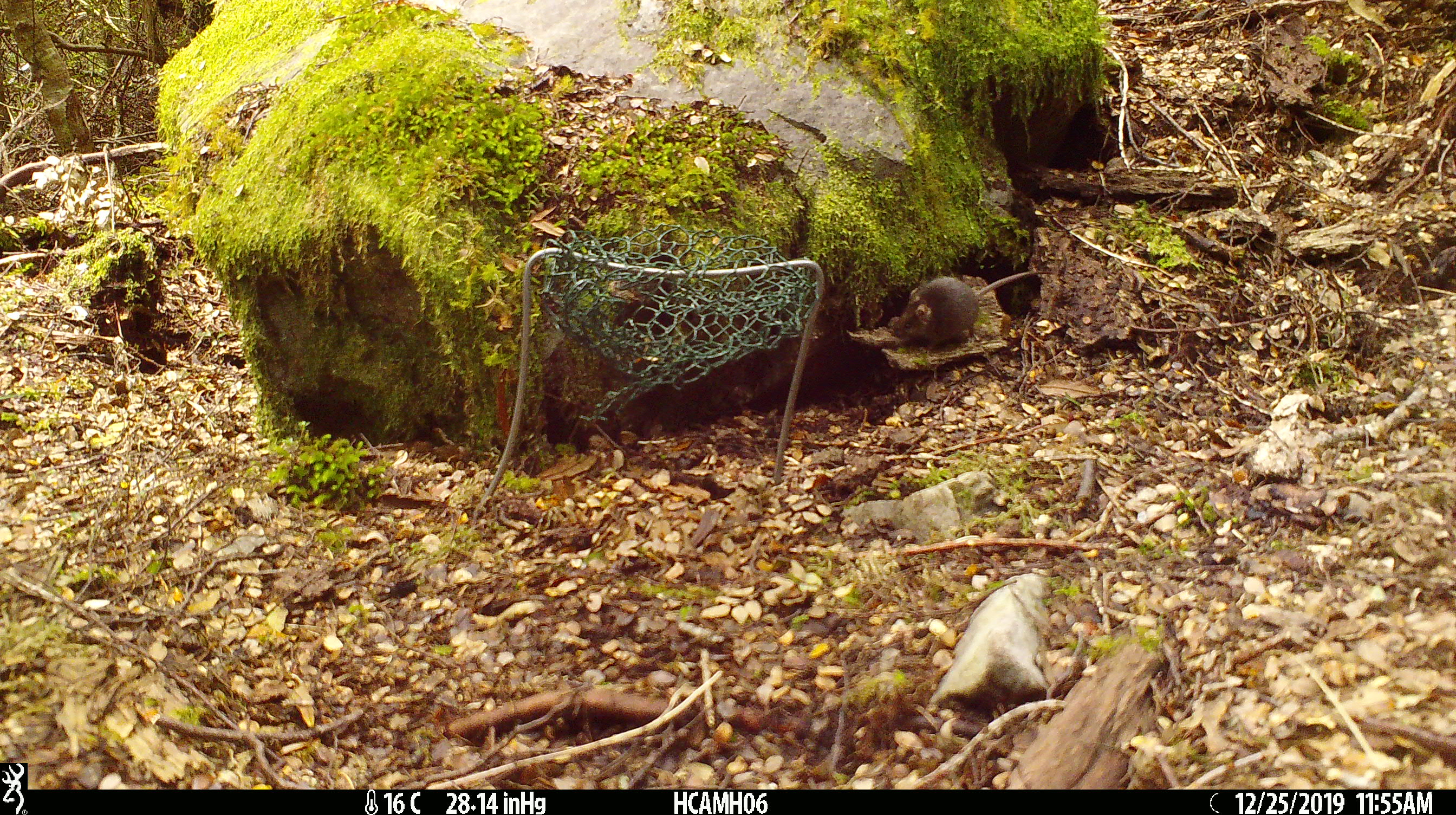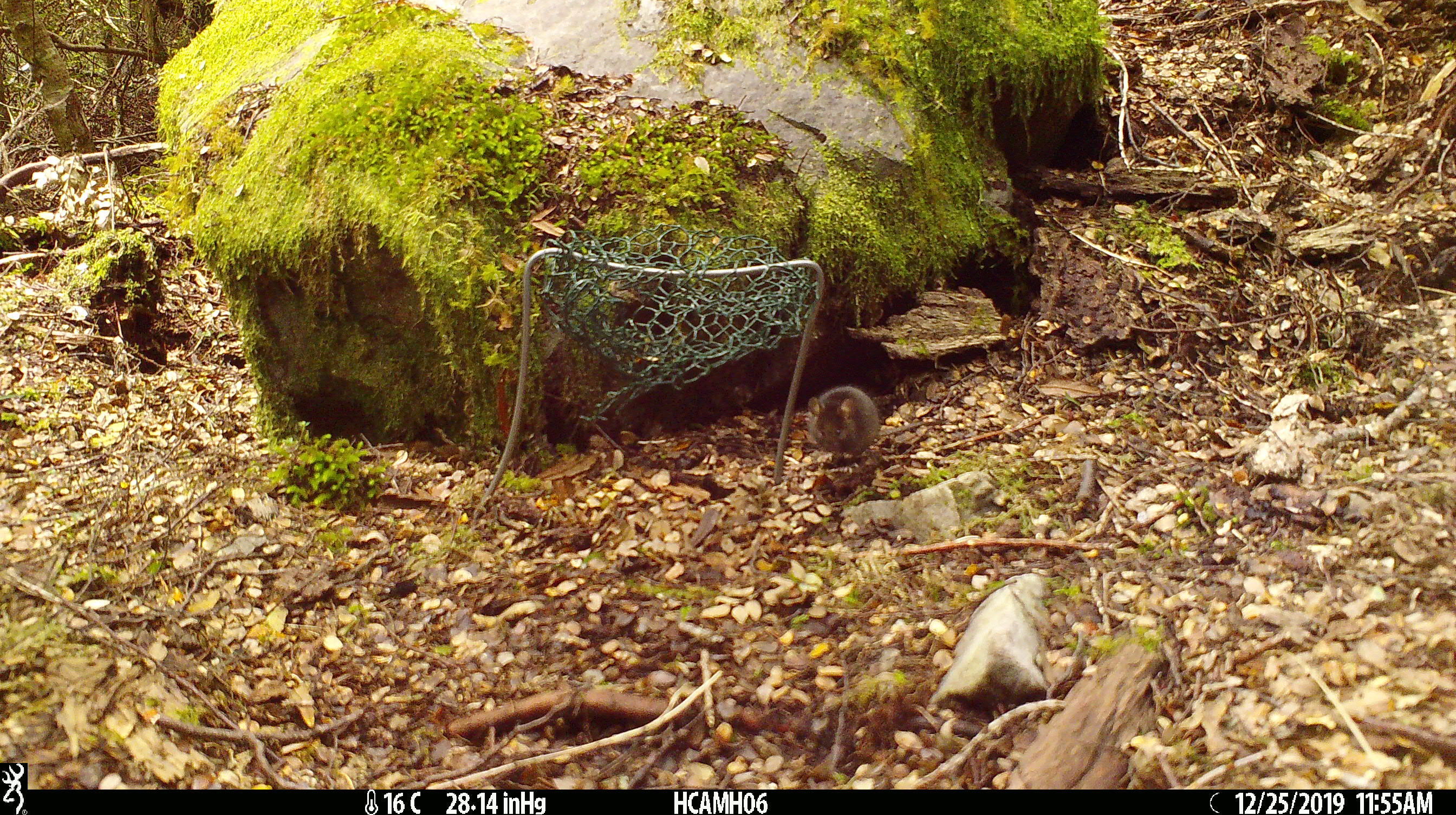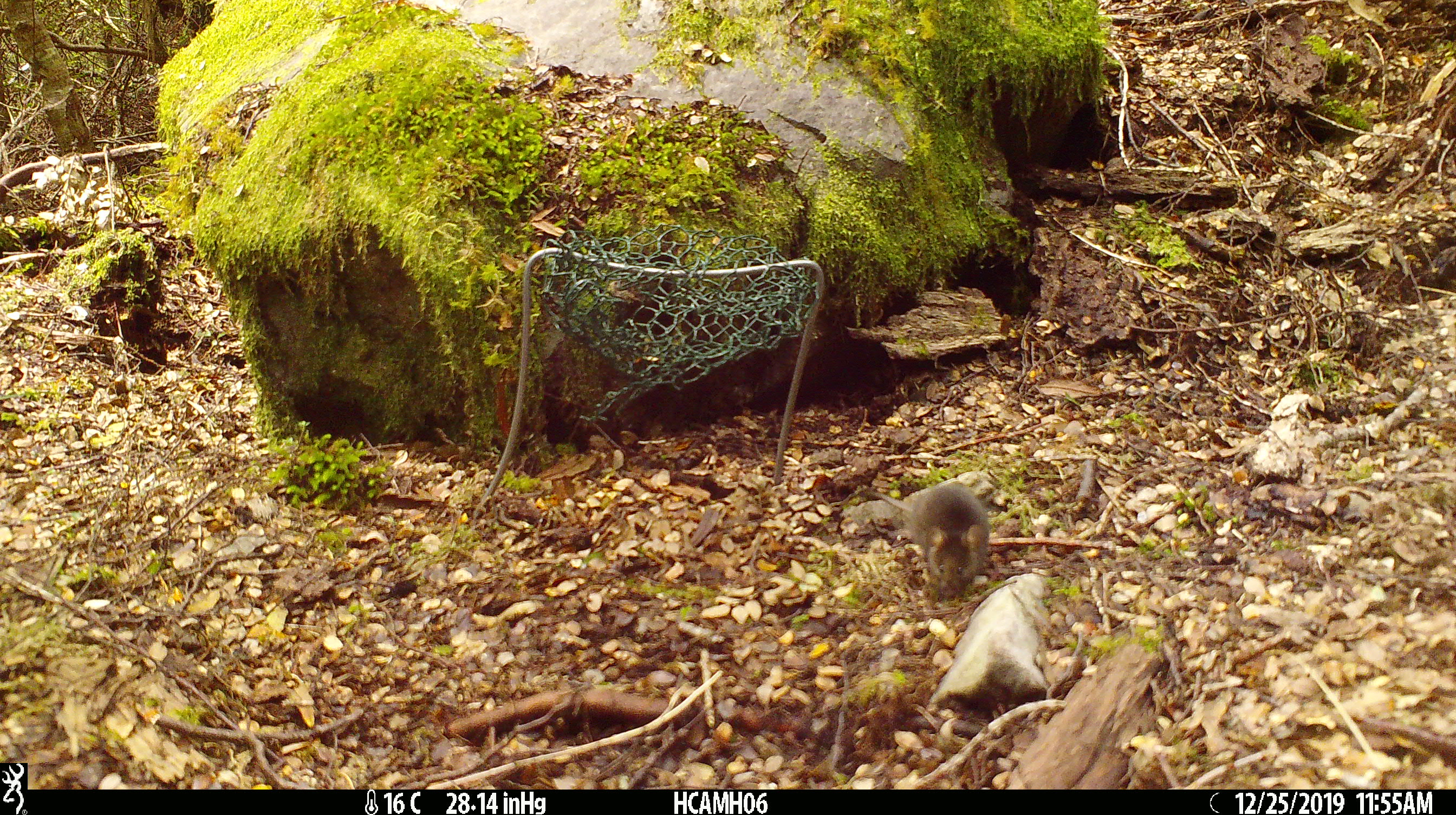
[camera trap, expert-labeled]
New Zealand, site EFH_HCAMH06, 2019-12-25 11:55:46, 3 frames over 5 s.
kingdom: Animalia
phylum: Chordata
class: Mammalia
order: Rodentia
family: Muridae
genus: Mus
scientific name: Mus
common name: mouse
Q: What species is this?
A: Mouse (Mus).